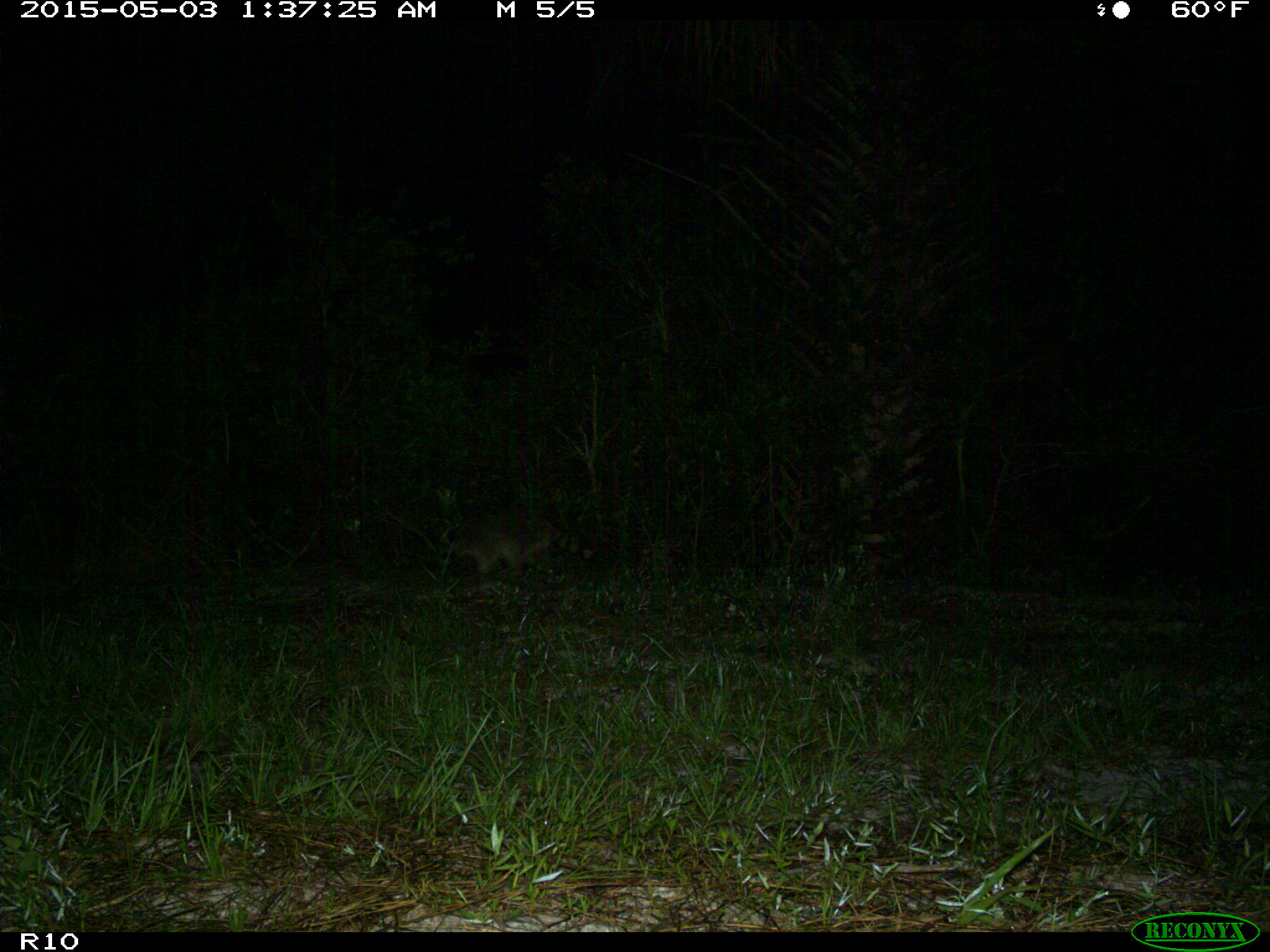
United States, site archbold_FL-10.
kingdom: Animalia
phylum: Chordata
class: Mammalia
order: Carnivora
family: Procyonidae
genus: Procyon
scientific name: Procyon lotor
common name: common raccoon